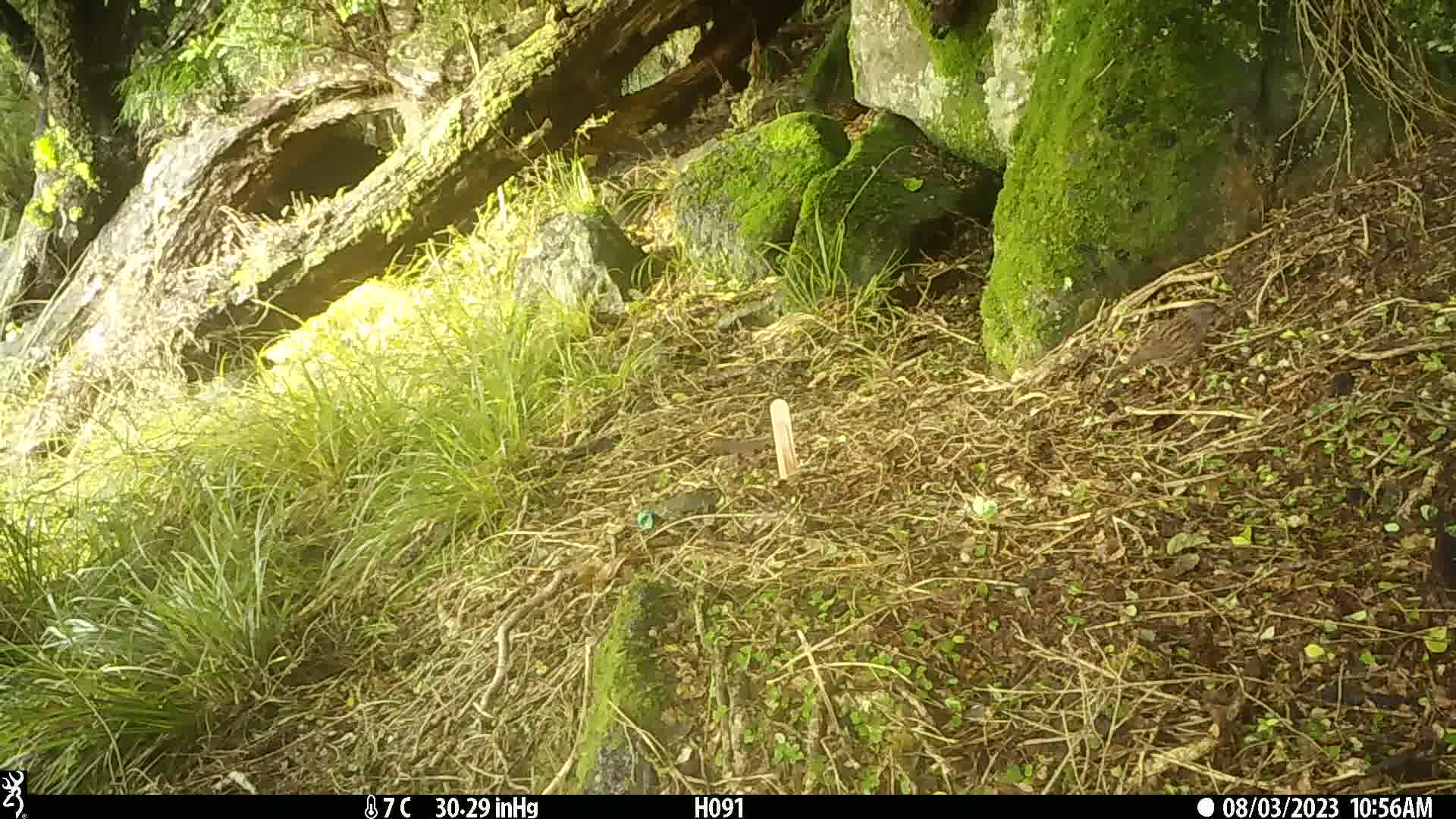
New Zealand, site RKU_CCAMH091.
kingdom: Animalia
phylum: Chordata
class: Aves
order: Passeriformes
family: Prunellidae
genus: Prunella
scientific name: Prunella modularis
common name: dunnock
Dunnock (Prunella modularis).